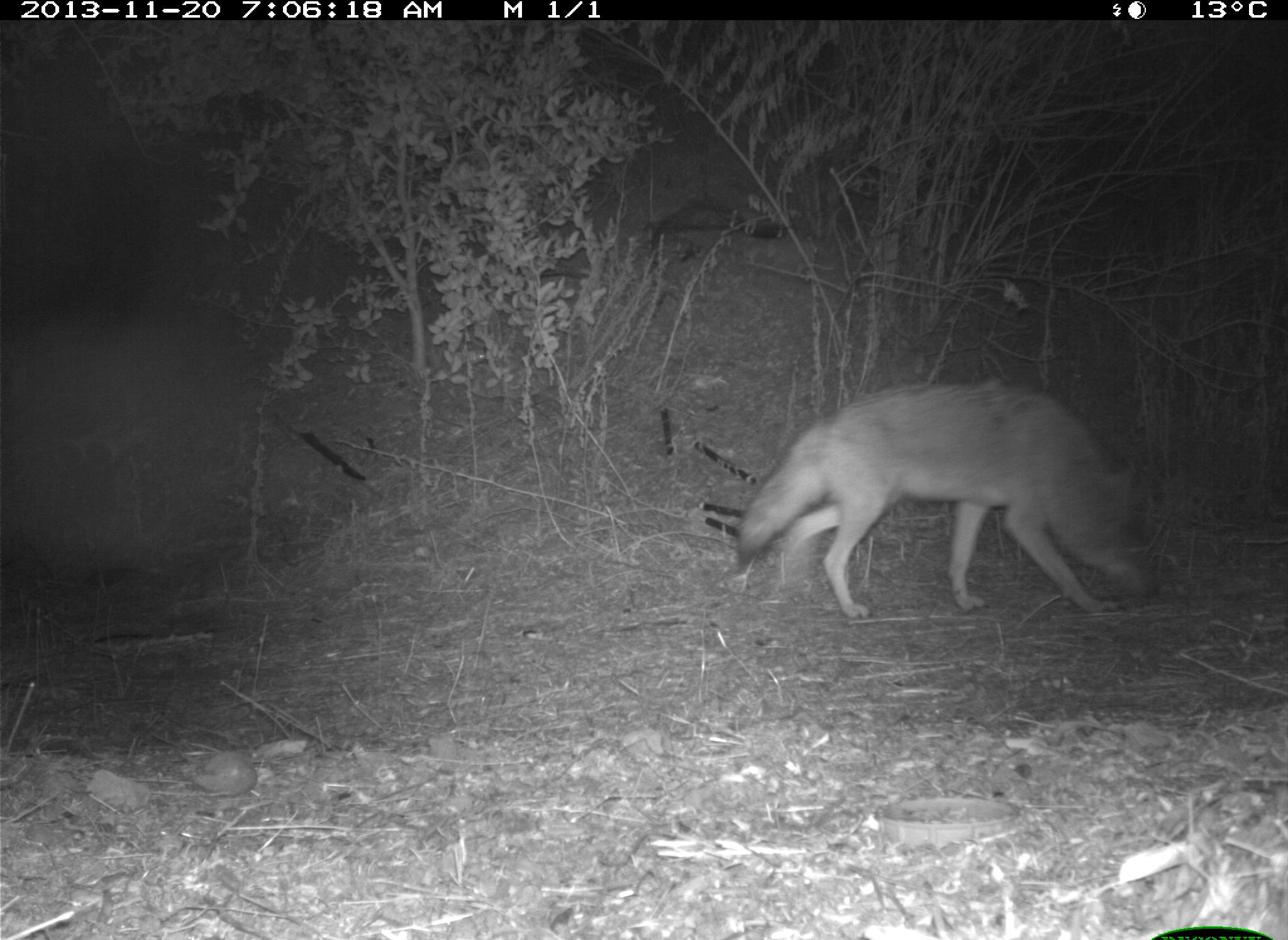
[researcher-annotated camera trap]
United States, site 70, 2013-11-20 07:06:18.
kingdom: Animalia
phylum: Chordata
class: Mammalia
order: Carnivora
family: Canidae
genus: Canis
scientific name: Canis latrans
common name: coyote